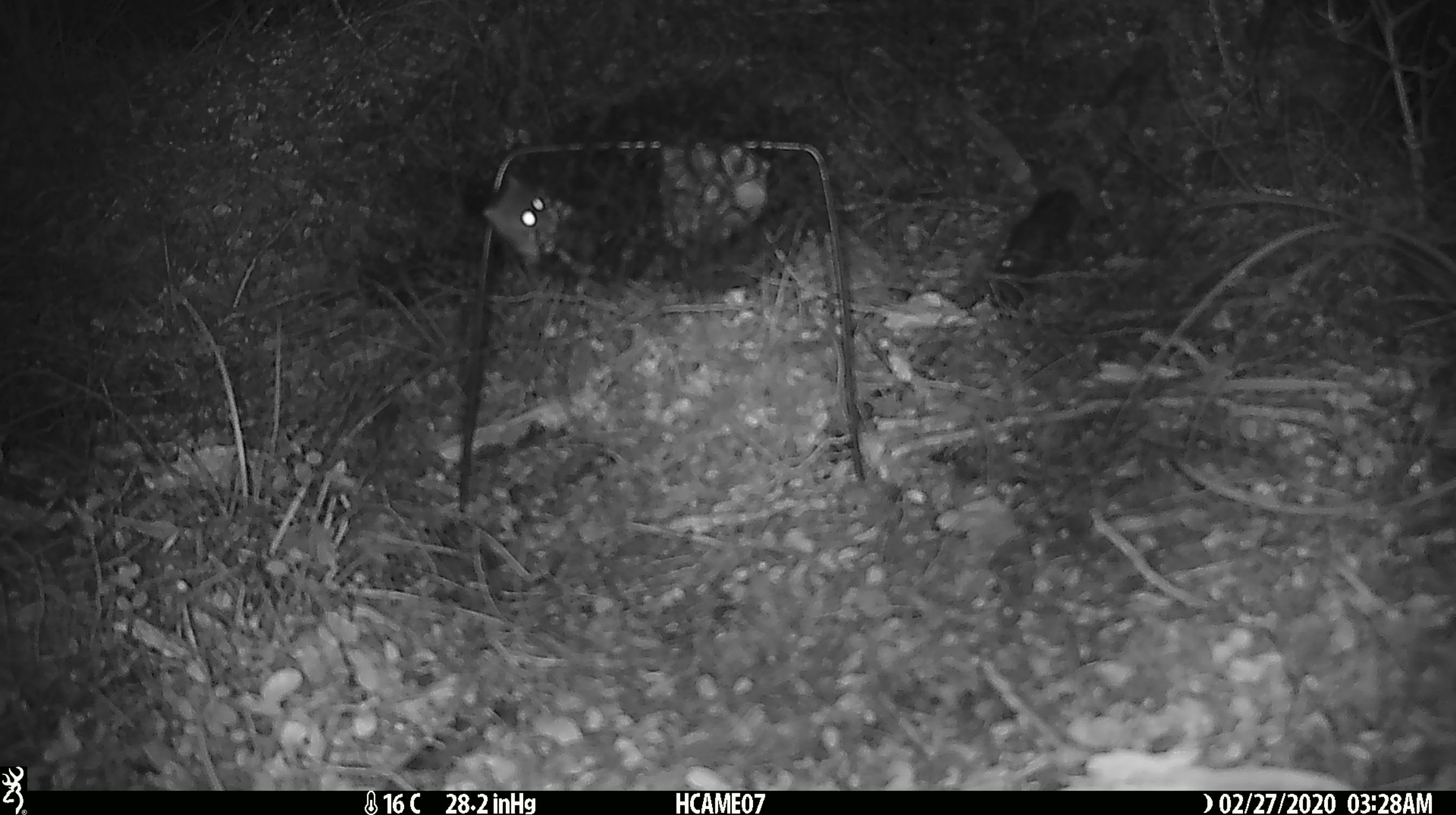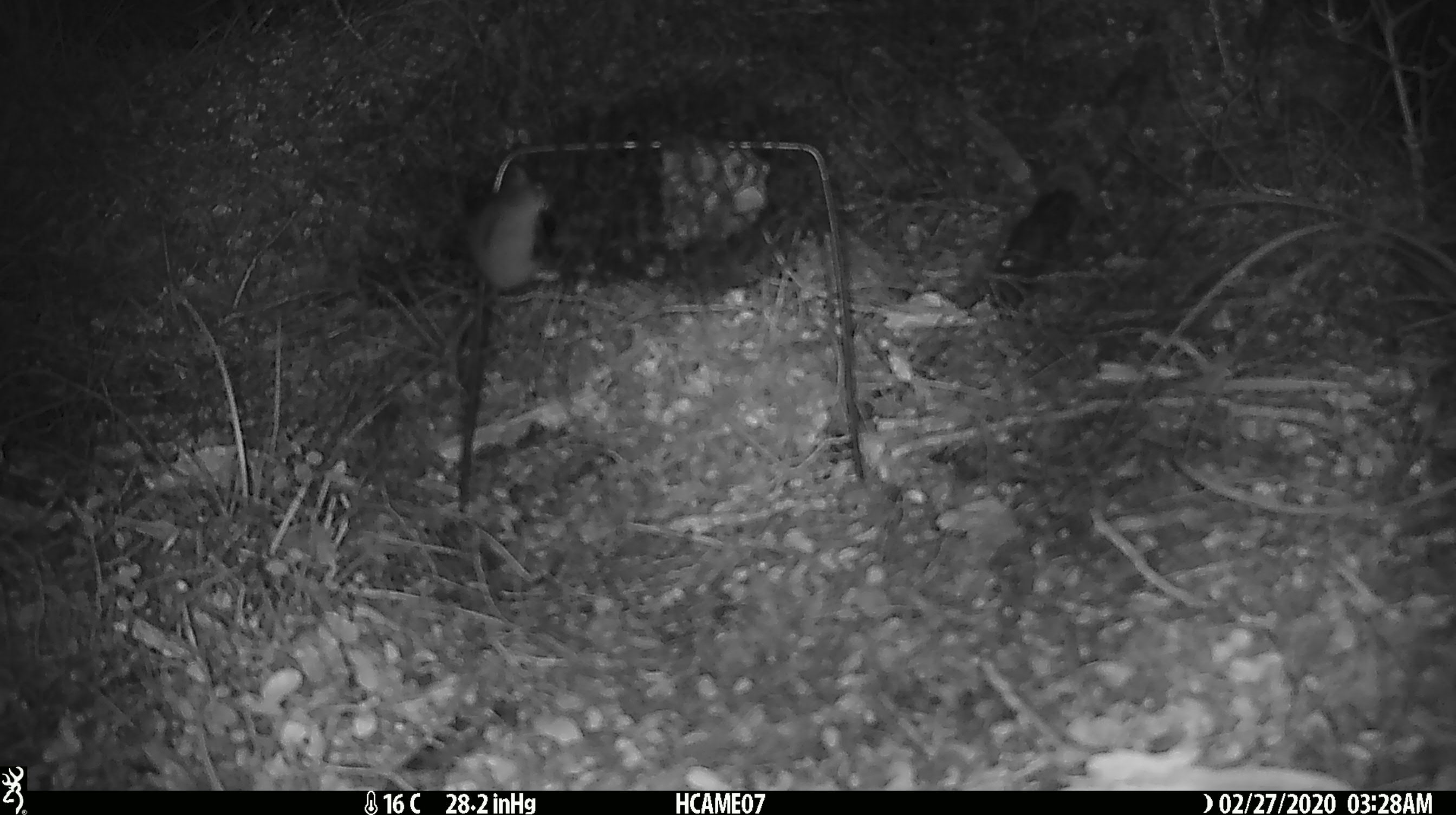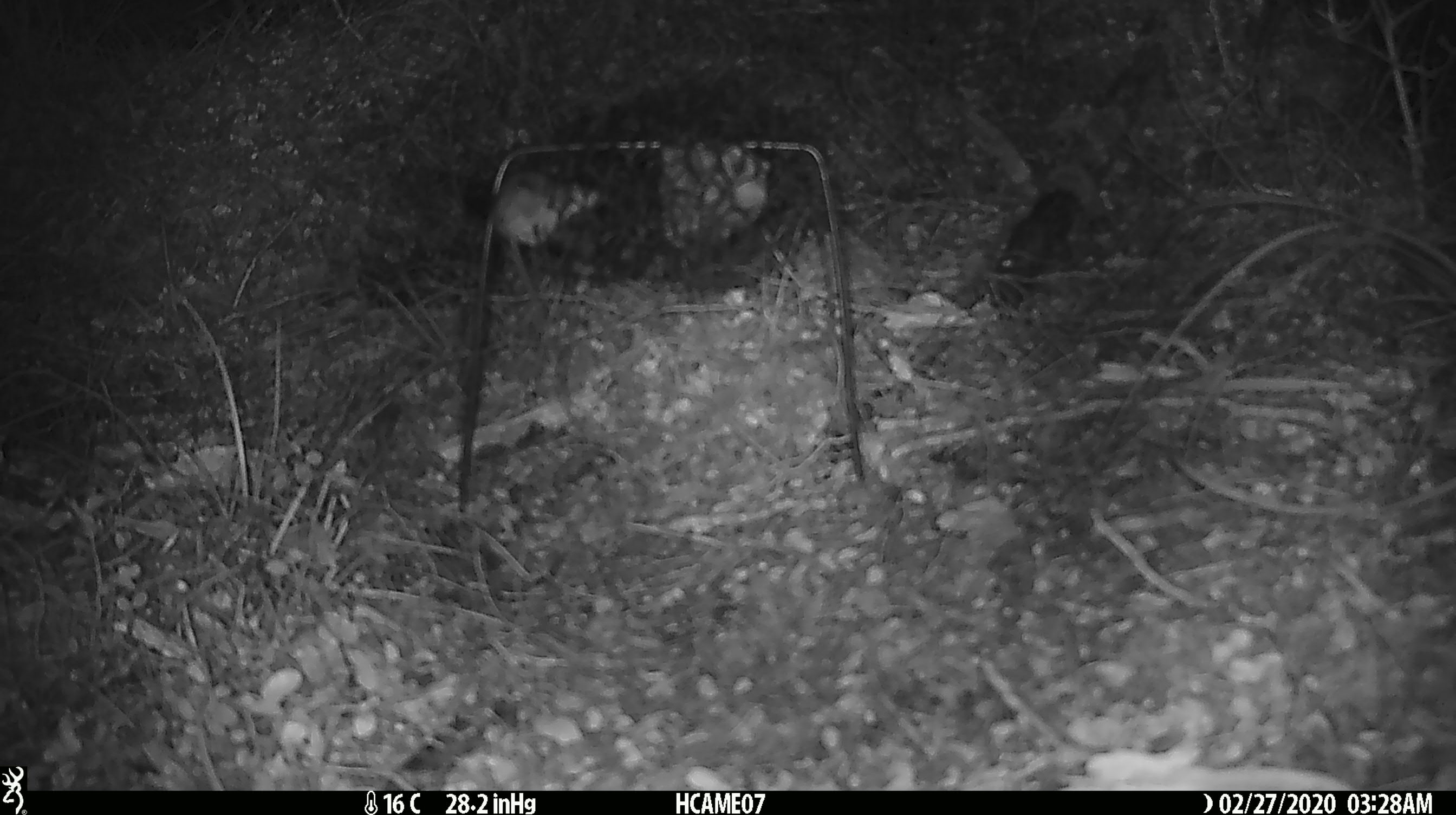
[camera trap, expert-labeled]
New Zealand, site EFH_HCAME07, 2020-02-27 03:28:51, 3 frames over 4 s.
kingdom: Animalia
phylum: Chordata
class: Mammalia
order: Rodentia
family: Muridae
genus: Mus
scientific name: Mus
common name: mouse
Mouse (Mus).